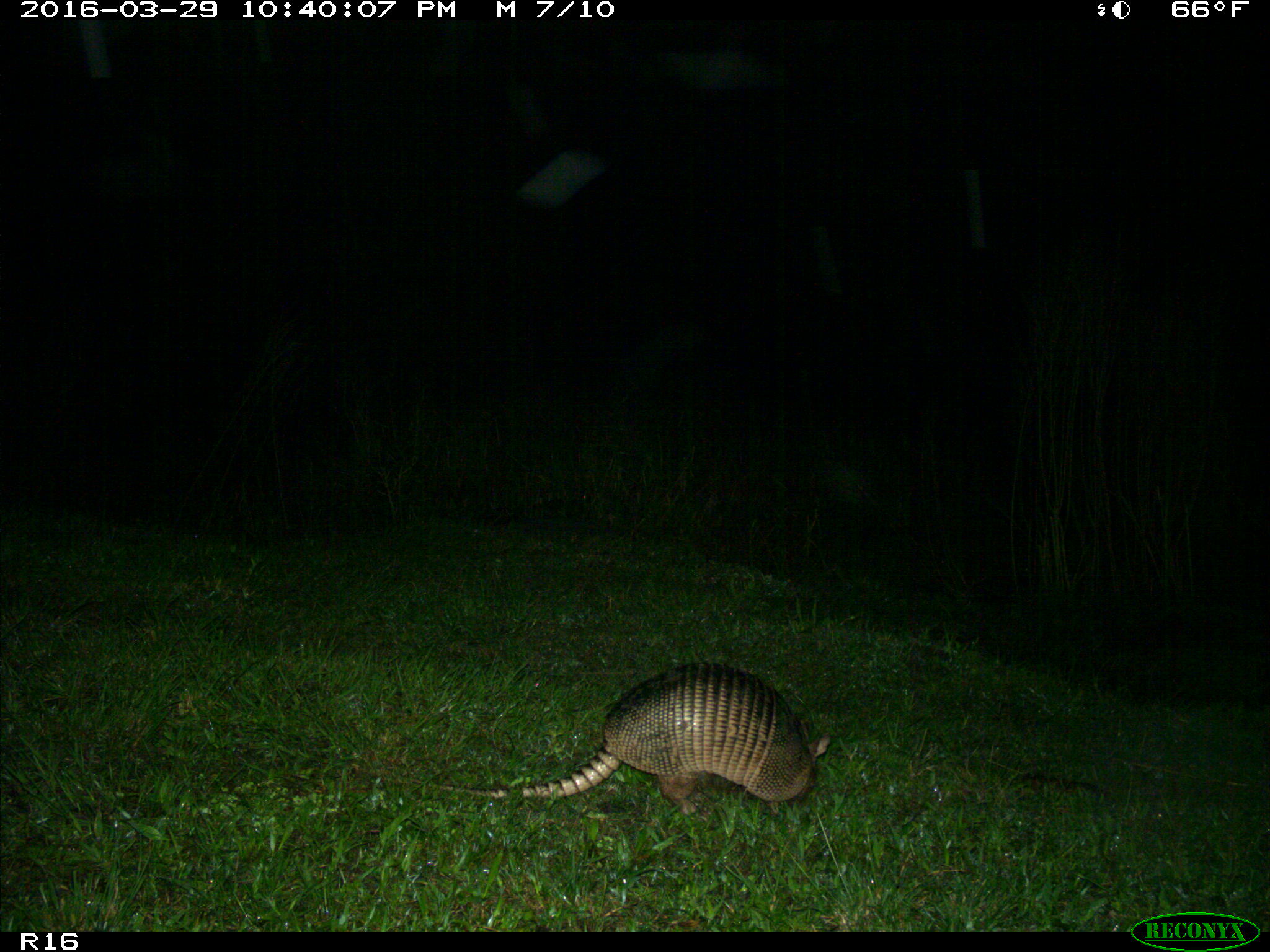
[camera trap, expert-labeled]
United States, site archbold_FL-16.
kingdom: Animalia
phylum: Chordata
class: Mammalia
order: Cingulata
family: Dasypodidae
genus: Dasypus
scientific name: Dasypus novemcinctus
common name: nine-banded armadillo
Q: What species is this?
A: Dasypus novemcinctus (nine-banded armadillo).